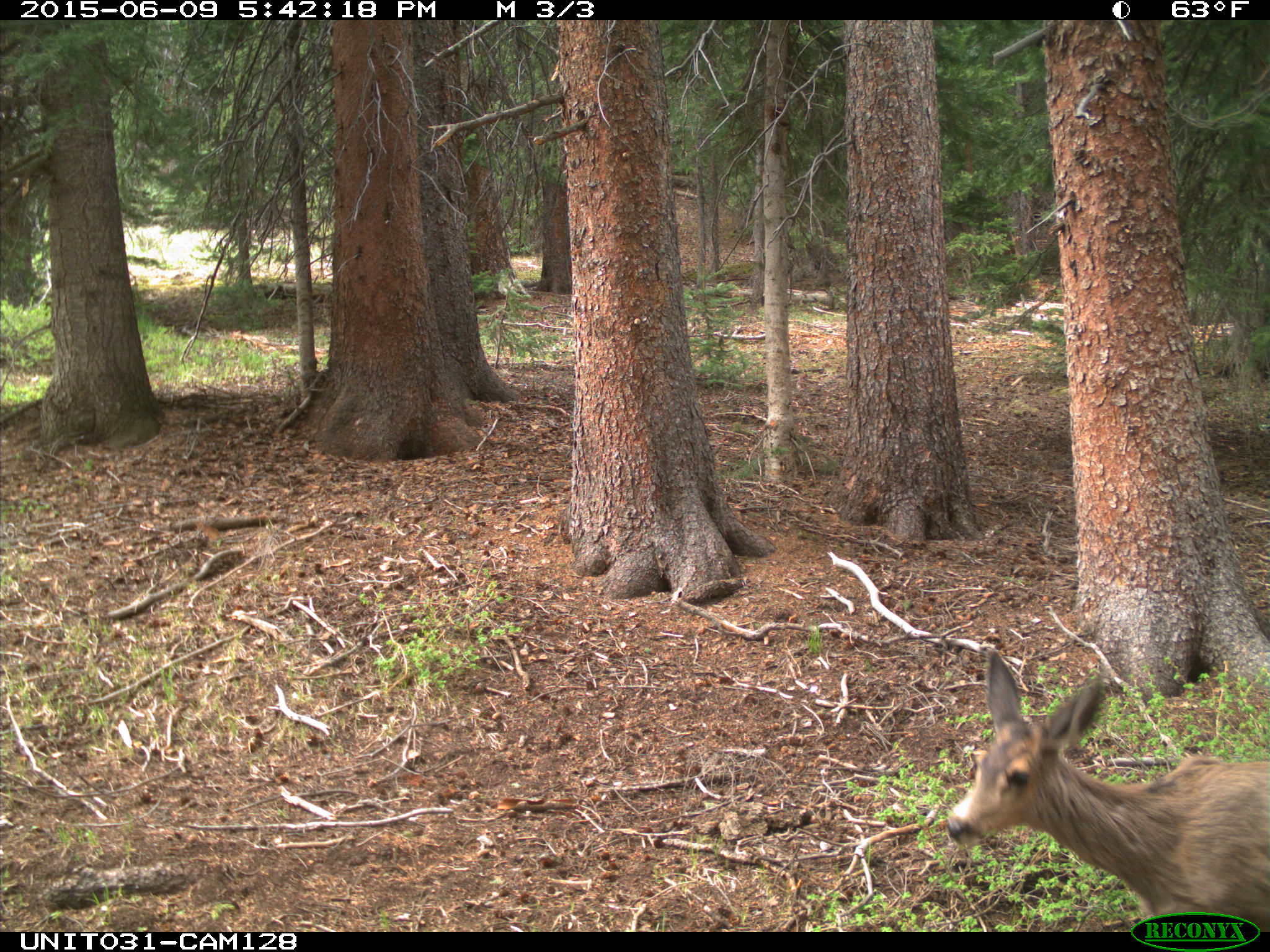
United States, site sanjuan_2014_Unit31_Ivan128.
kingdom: Animalia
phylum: Chordata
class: Mammalia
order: Artiodactyla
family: Cervidae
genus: Odocoileus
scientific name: Odocoileus hemionus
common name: mule deer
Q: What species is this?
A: Odocoileus hemionus (mule deer).